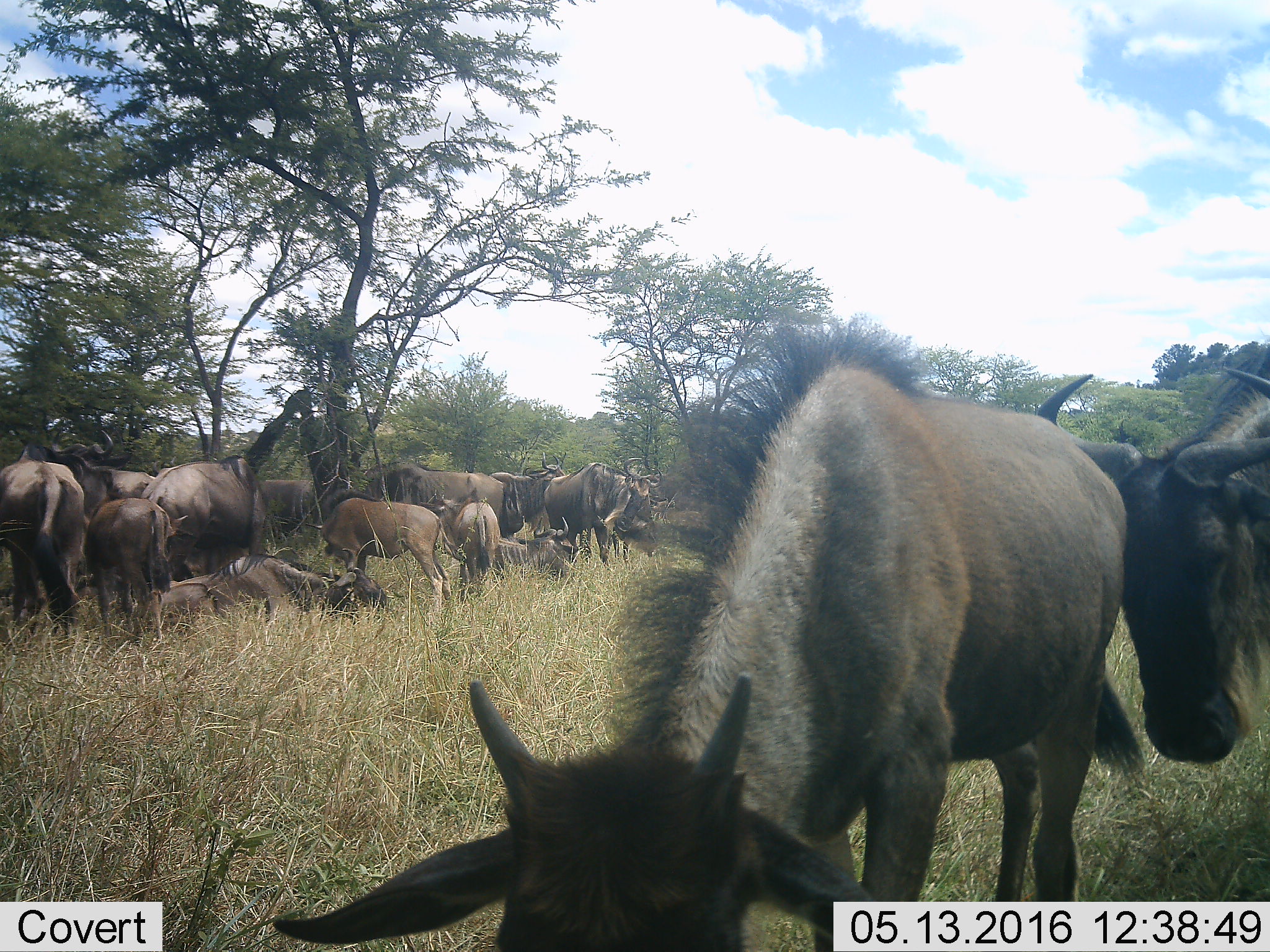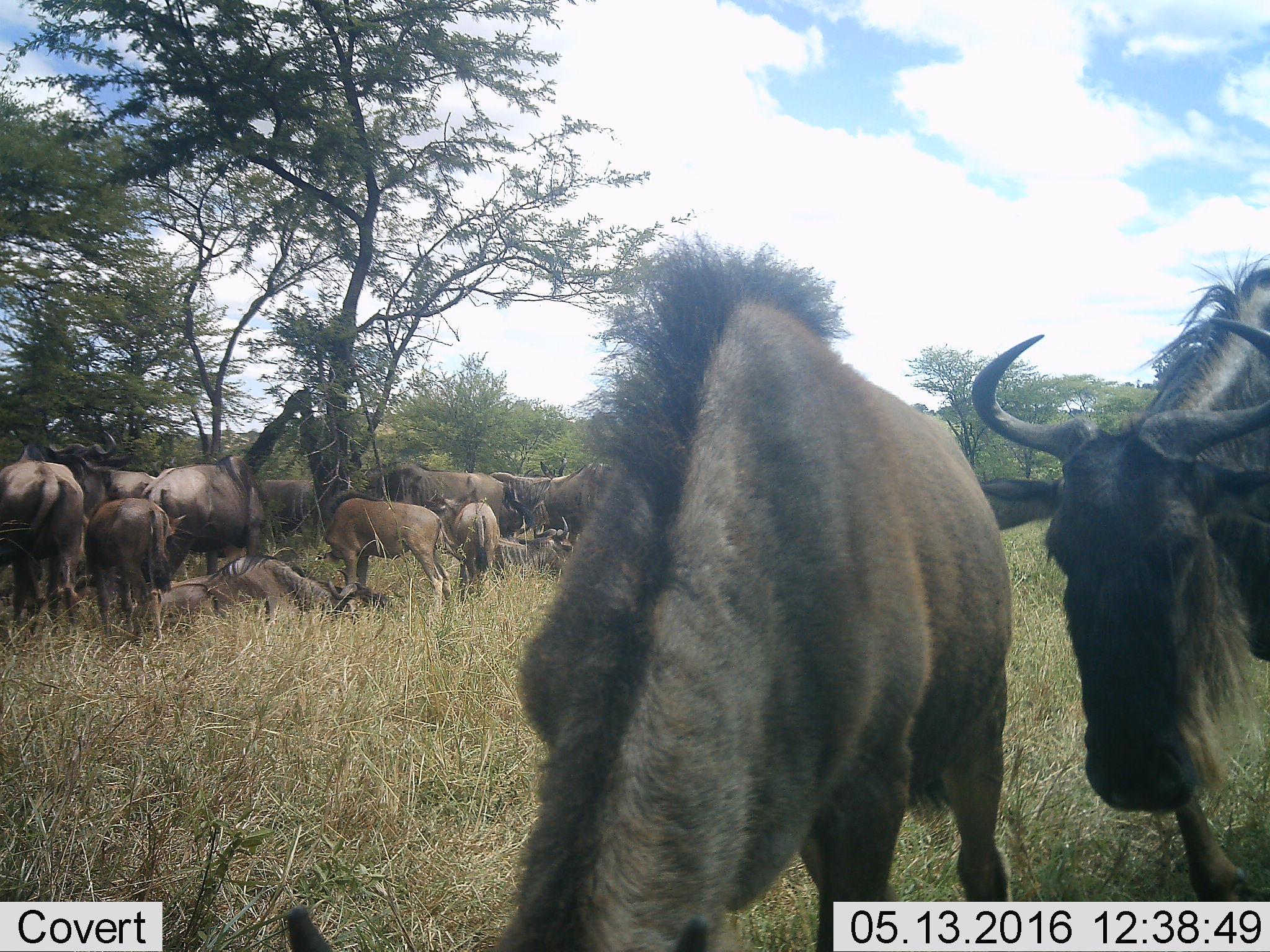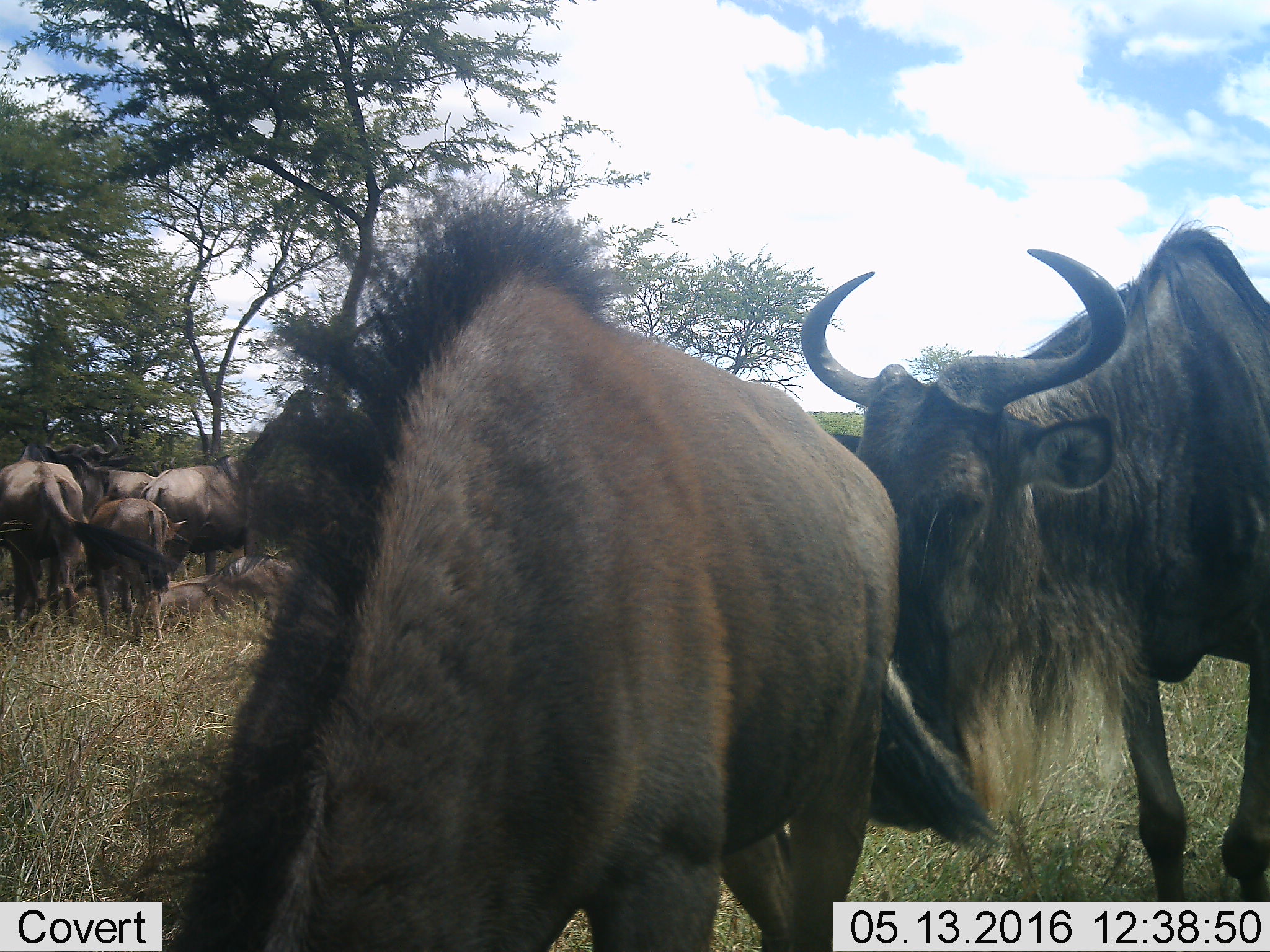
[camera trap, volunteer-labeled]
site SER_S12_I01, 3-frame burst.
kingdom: Animalia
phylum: Chordata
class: Mammalia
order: Artiodactyla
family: Bovidae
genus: Connochaetes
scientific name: Connochaetes taurinus taurinus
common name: blue wildebeest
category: wildebeestblue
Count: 11-50.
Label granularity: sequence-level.